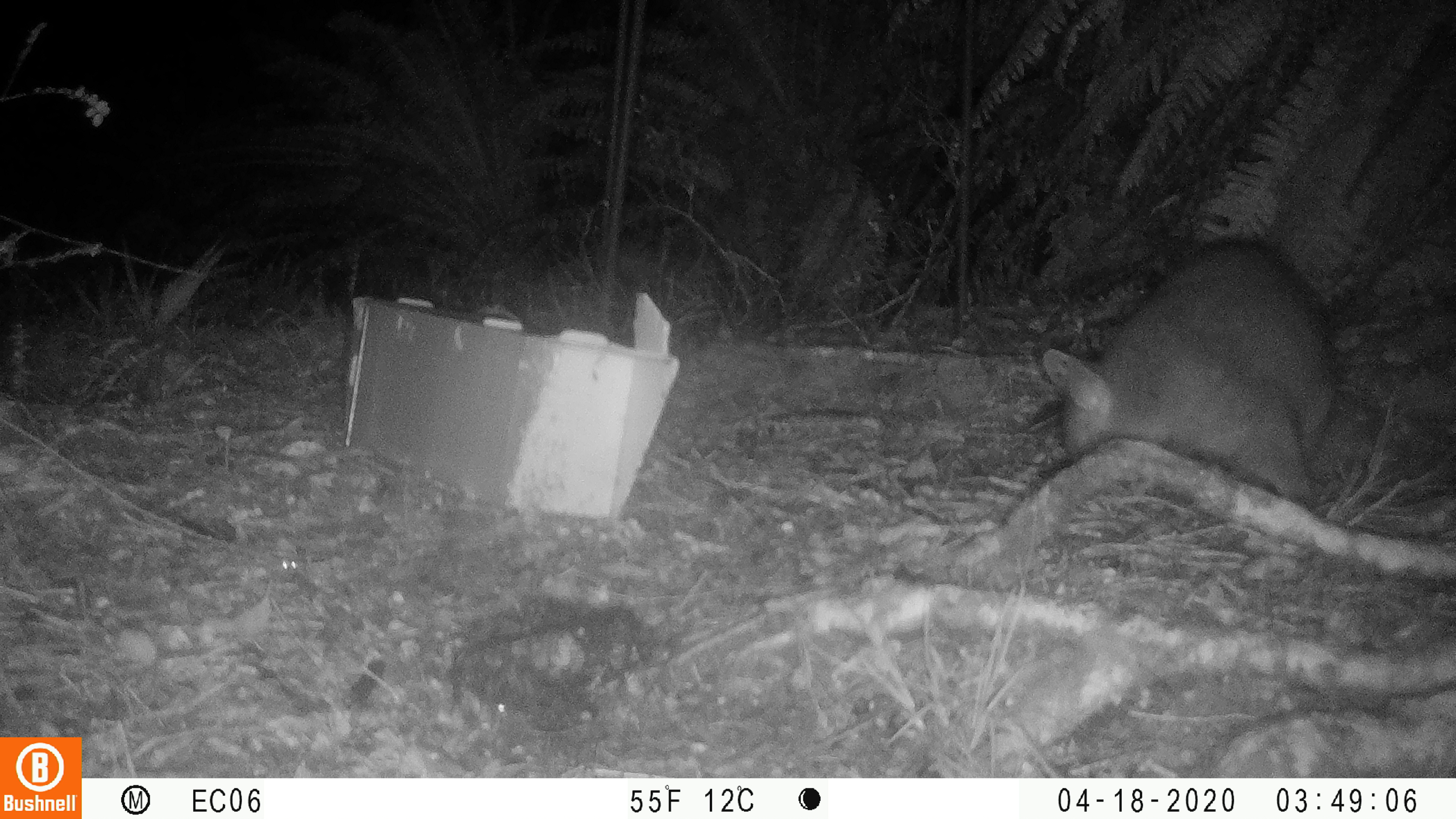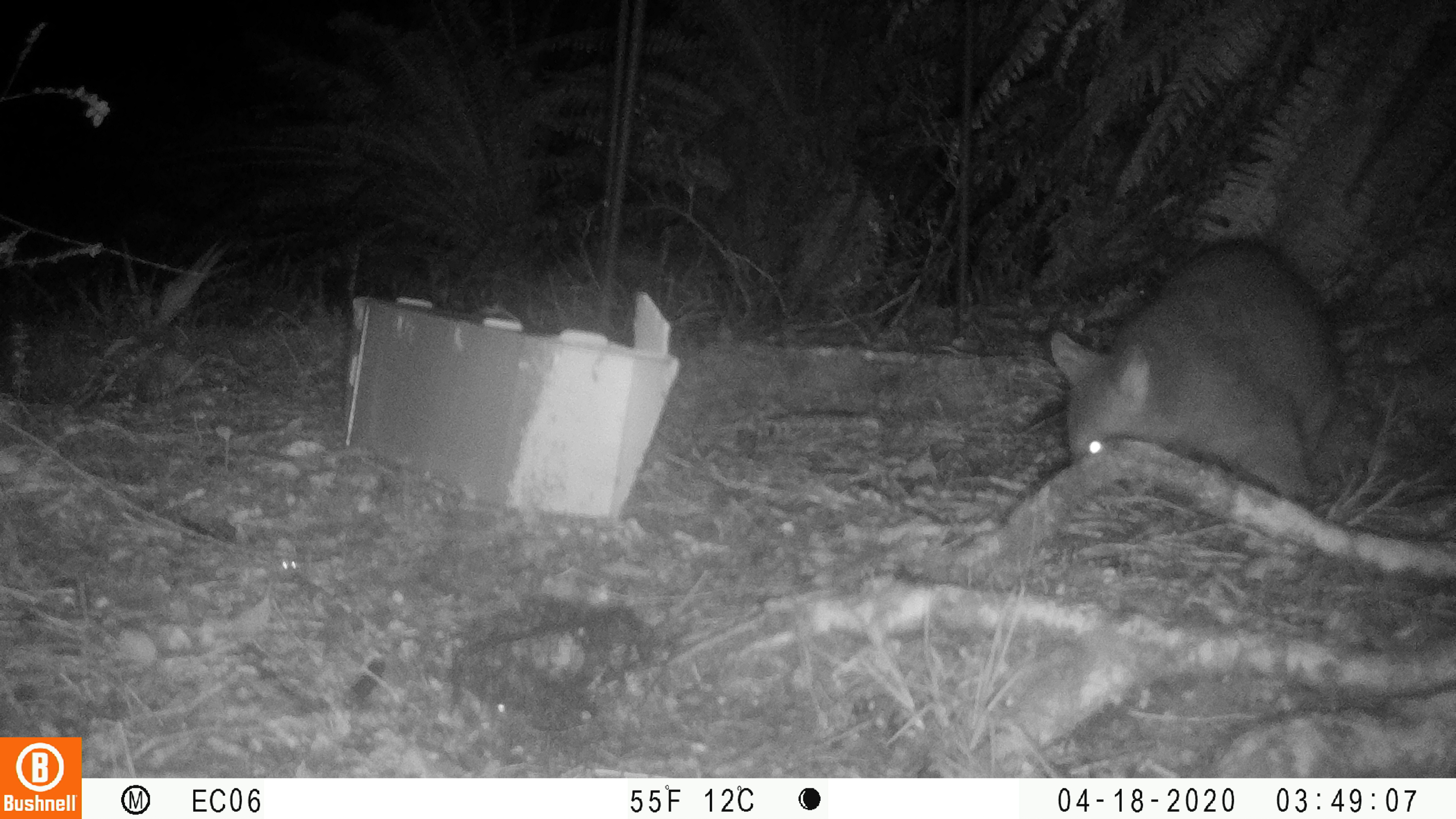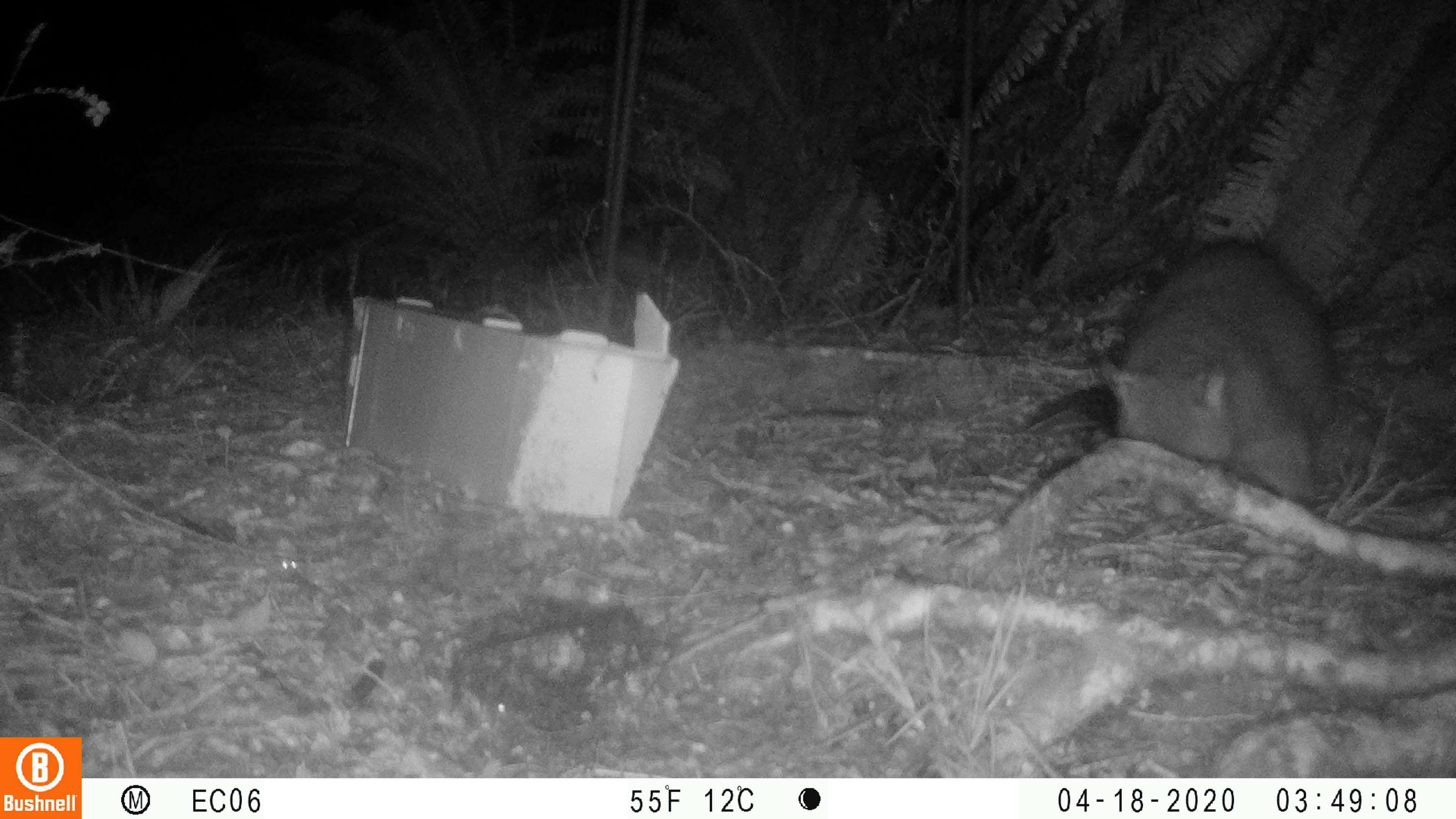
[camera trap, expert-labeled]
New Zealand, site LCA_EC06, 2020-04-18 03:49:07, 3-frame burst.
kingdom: Animalia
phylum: Chordata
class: Mammalia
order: Diprotodontia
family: Phalangeridae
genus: Trichosurus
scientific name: Trichosurus vulpecula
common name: common brushtail possum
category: possum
Possum (common brushtail possum) (Trichosurus vulpecula).